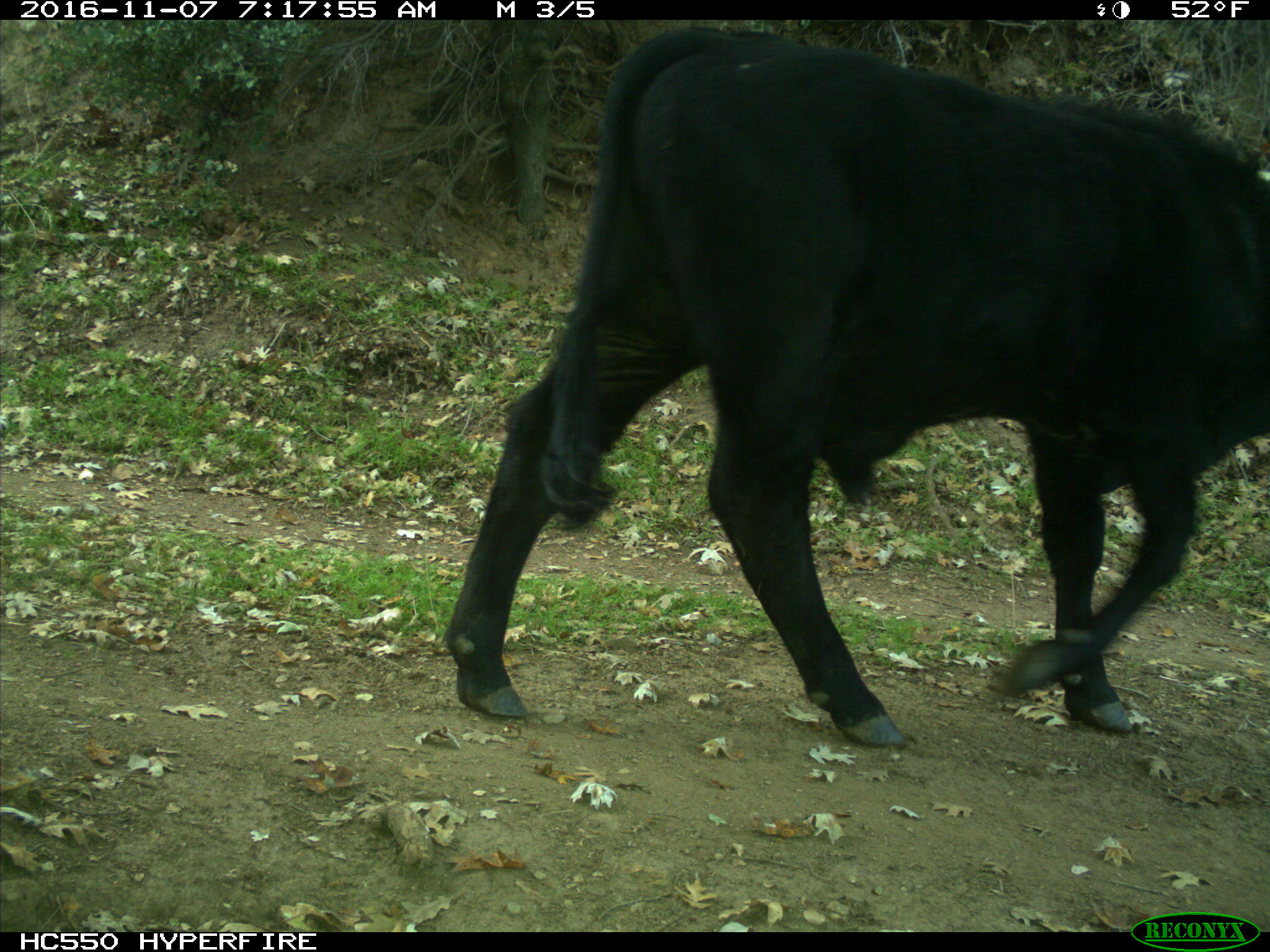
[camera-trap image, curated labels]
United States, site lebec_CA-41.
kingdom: Animalia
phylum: Chordata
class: Mammalia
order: Artiodactyla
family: Bovidae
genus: Bos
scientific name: Bos taurus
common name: domestic cow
Bos taurus (domestic cow).